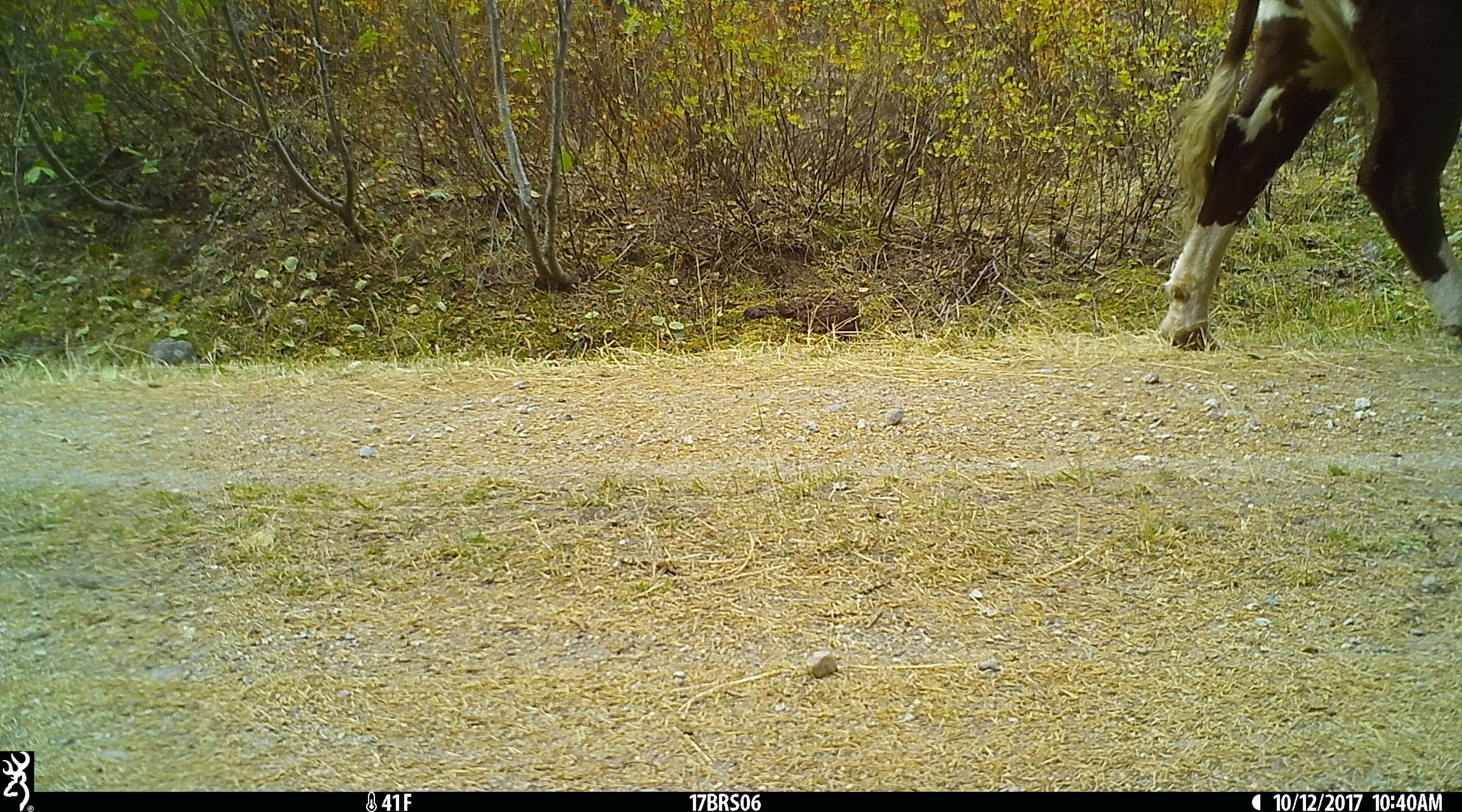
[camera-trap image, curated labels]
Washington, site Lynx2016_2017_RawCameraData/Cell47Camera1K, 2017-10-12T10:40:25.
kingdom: Animalia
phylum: Chordata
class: Mammalia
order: Artiodactyla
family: Bovidae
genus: Bos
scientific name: Bos taurus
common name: domestic cattle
Domestic cattle (Bos taurus). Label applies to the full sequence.